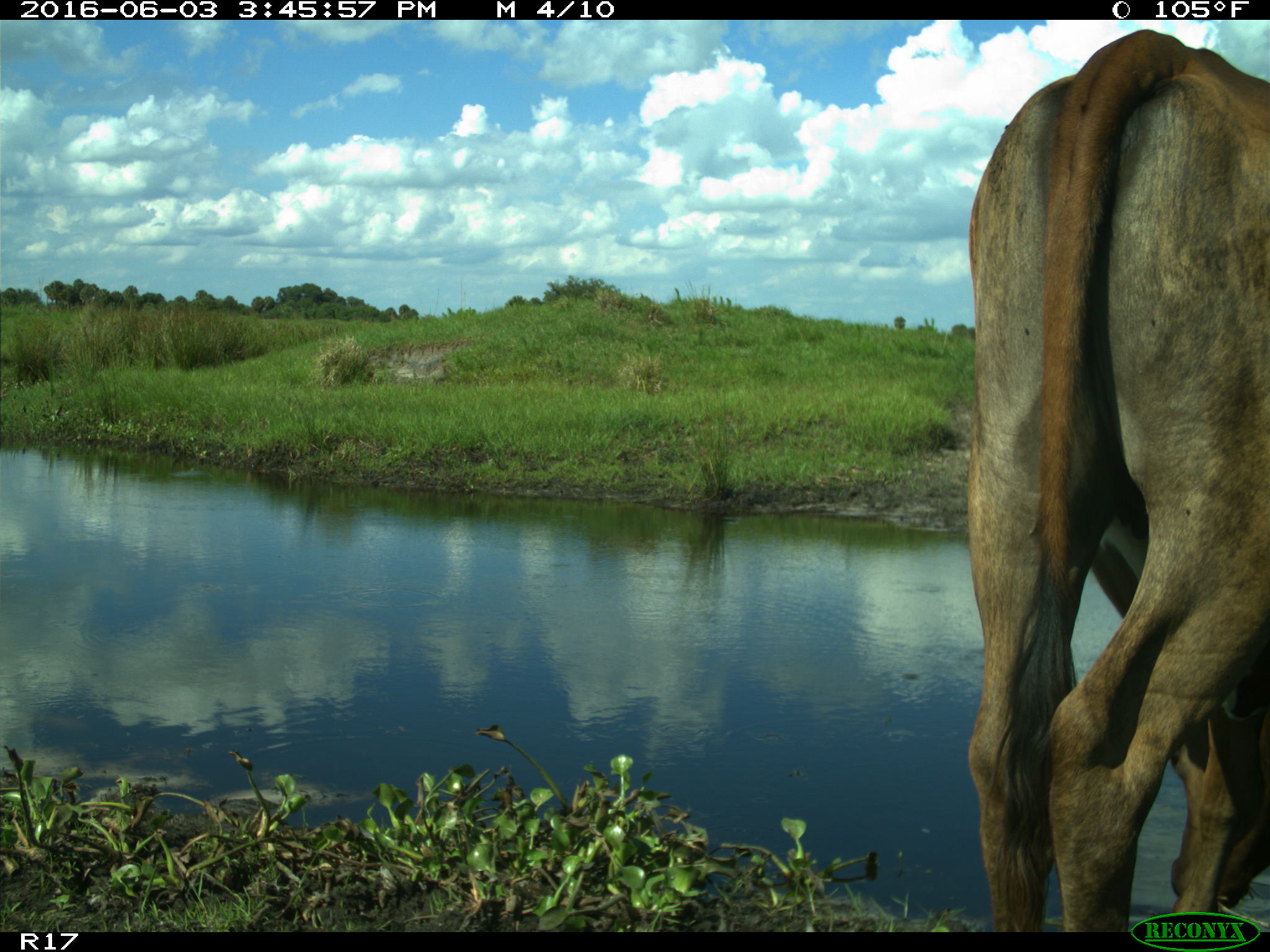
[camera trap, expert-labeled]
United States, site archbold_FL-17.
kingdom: Animalia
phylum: Chordata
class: Mammalia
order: Artiodactyla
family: Bovidae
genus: Bos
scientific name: Bos taurus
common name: domestic cow